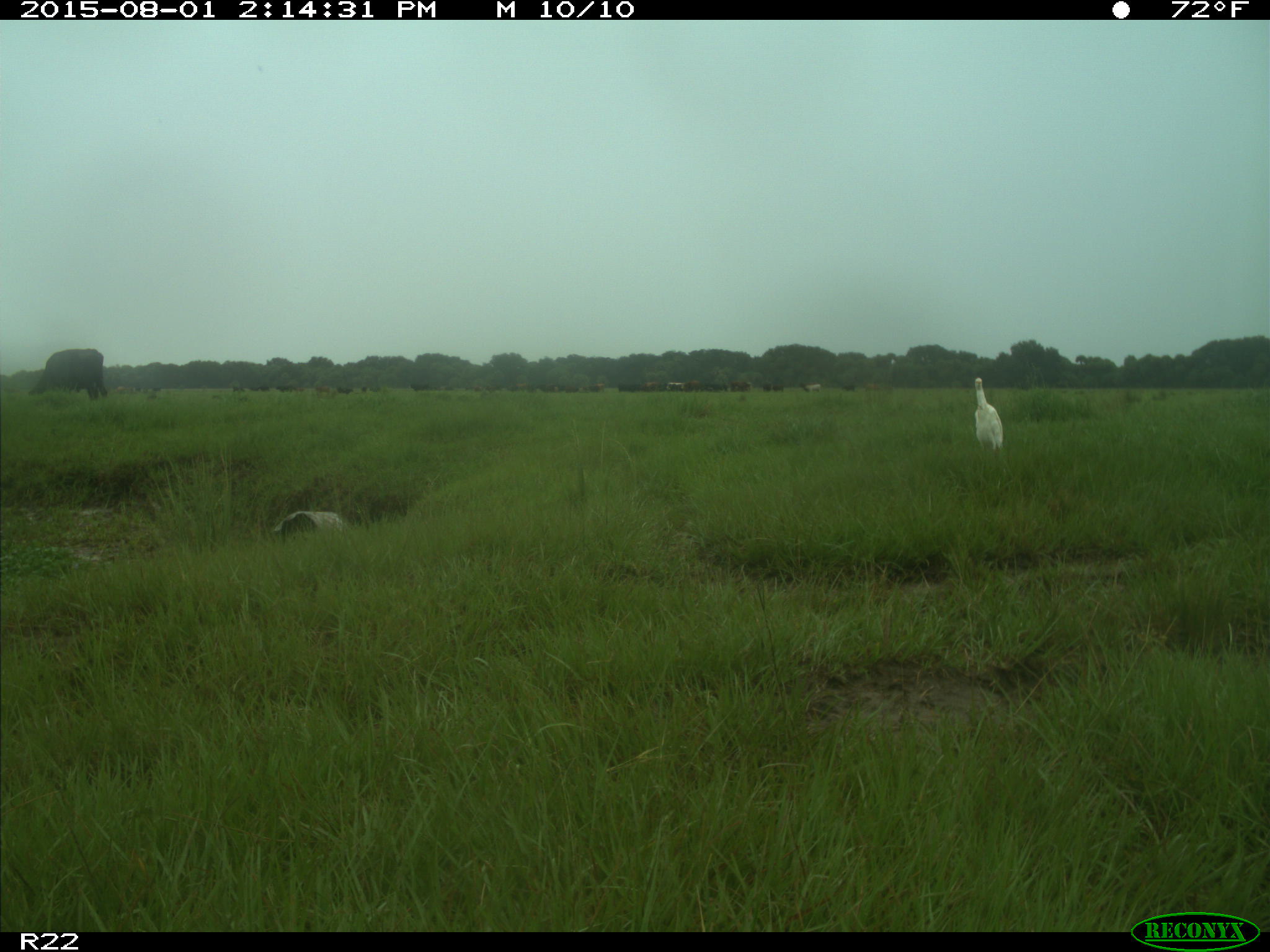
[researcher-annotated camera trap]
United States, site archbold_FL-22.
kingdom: Animalia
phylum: Chordata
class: Mammalia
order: Artiodactyla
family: Bovidae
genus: Bos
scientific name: Bos taurus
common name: domestic cow